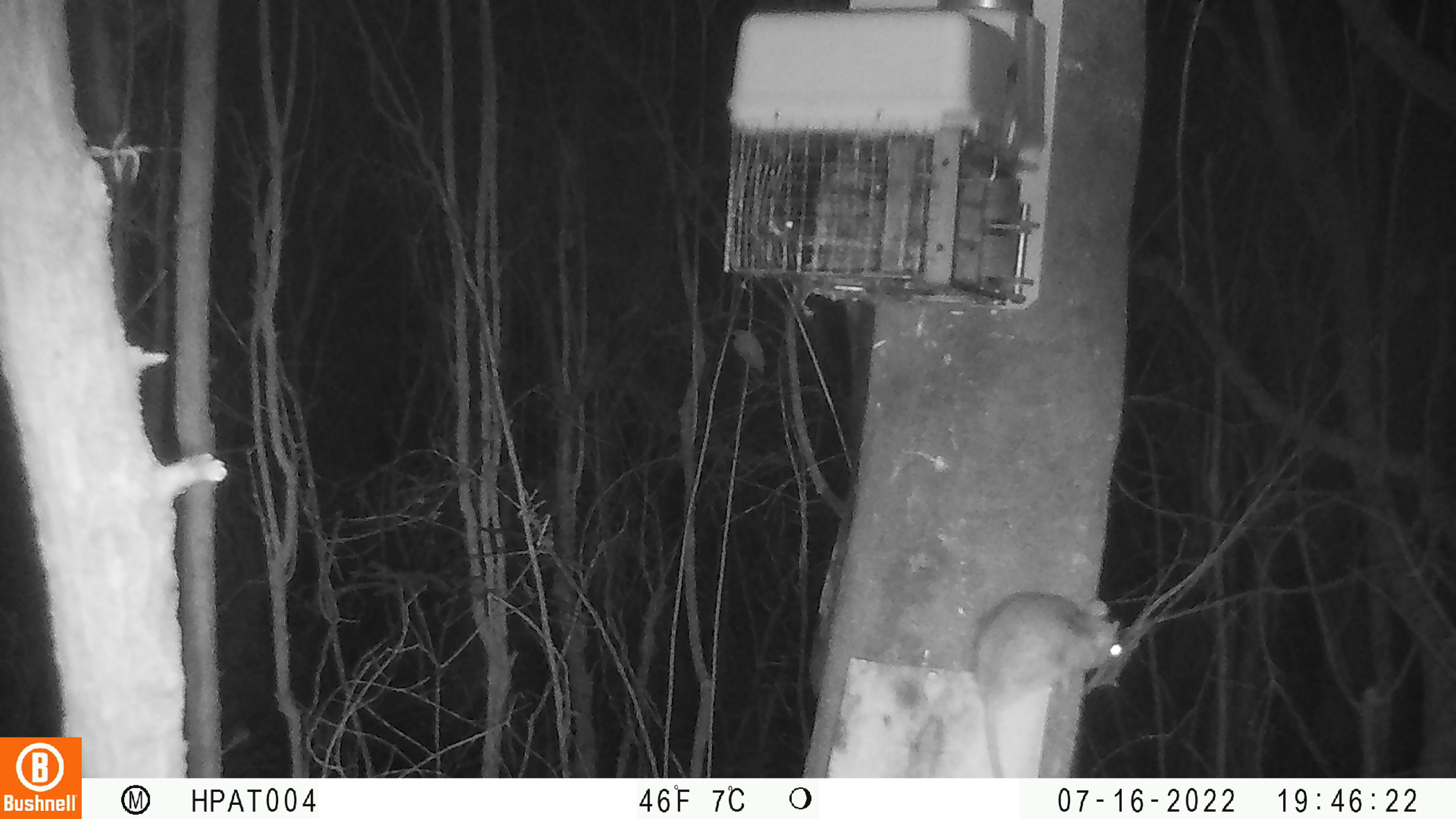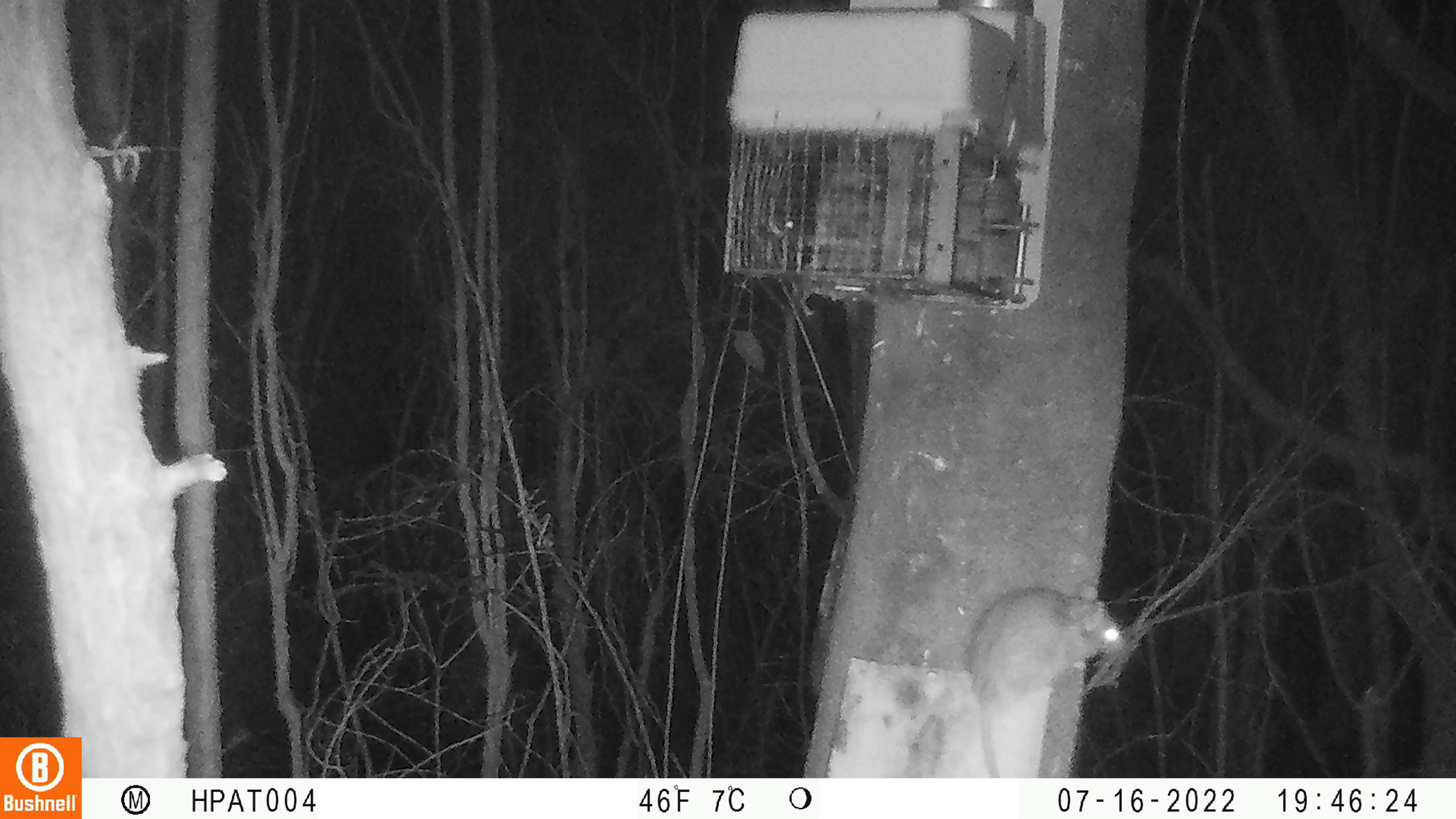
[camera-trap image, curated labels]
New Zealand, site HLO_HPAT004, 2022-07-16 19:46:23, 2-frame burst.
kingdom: Animalia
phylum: Chordata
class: Mammalia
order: Rodentia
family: Muridae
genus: Rattus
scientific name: Rattus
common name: rat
Rat (Rattus).